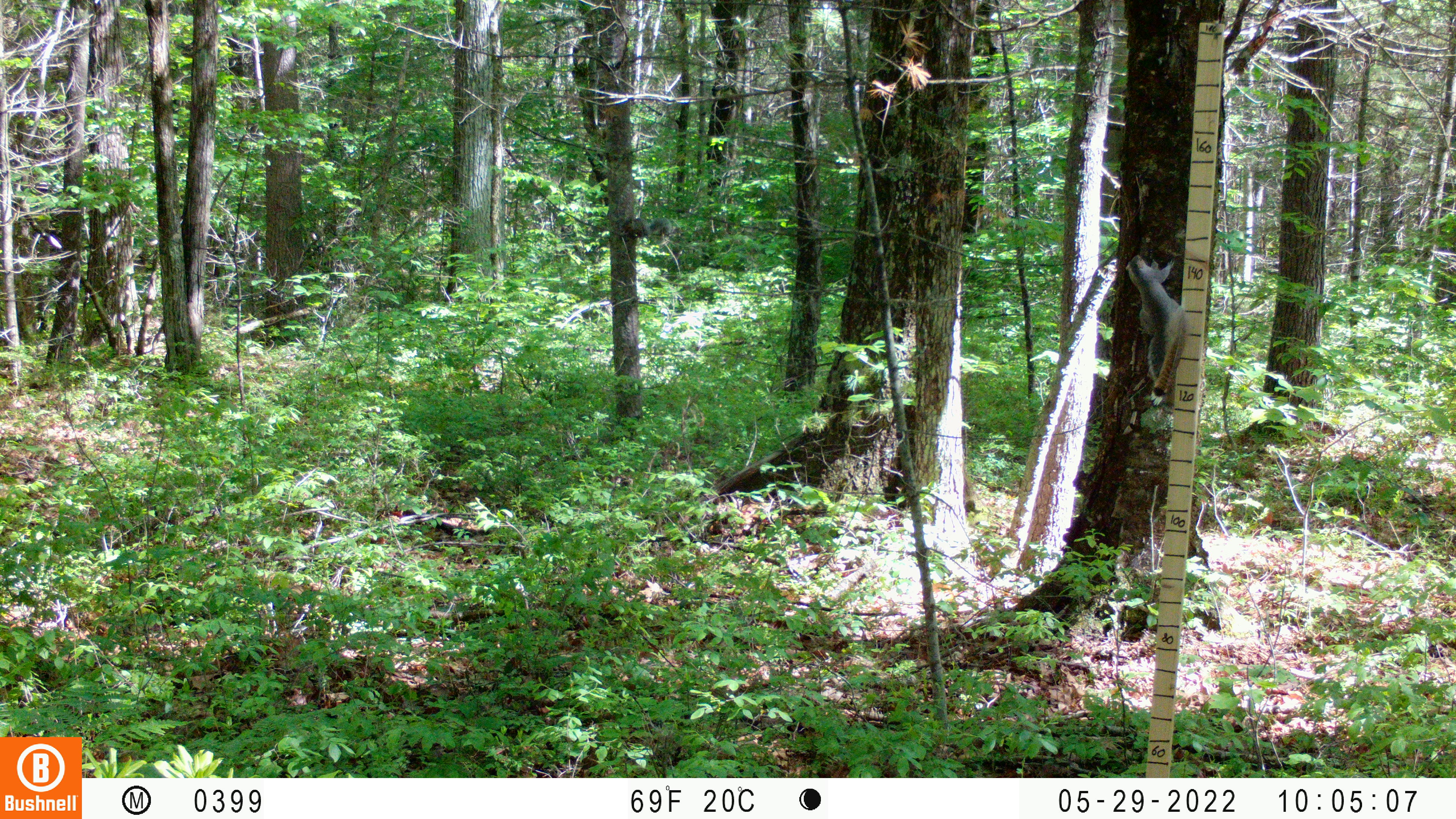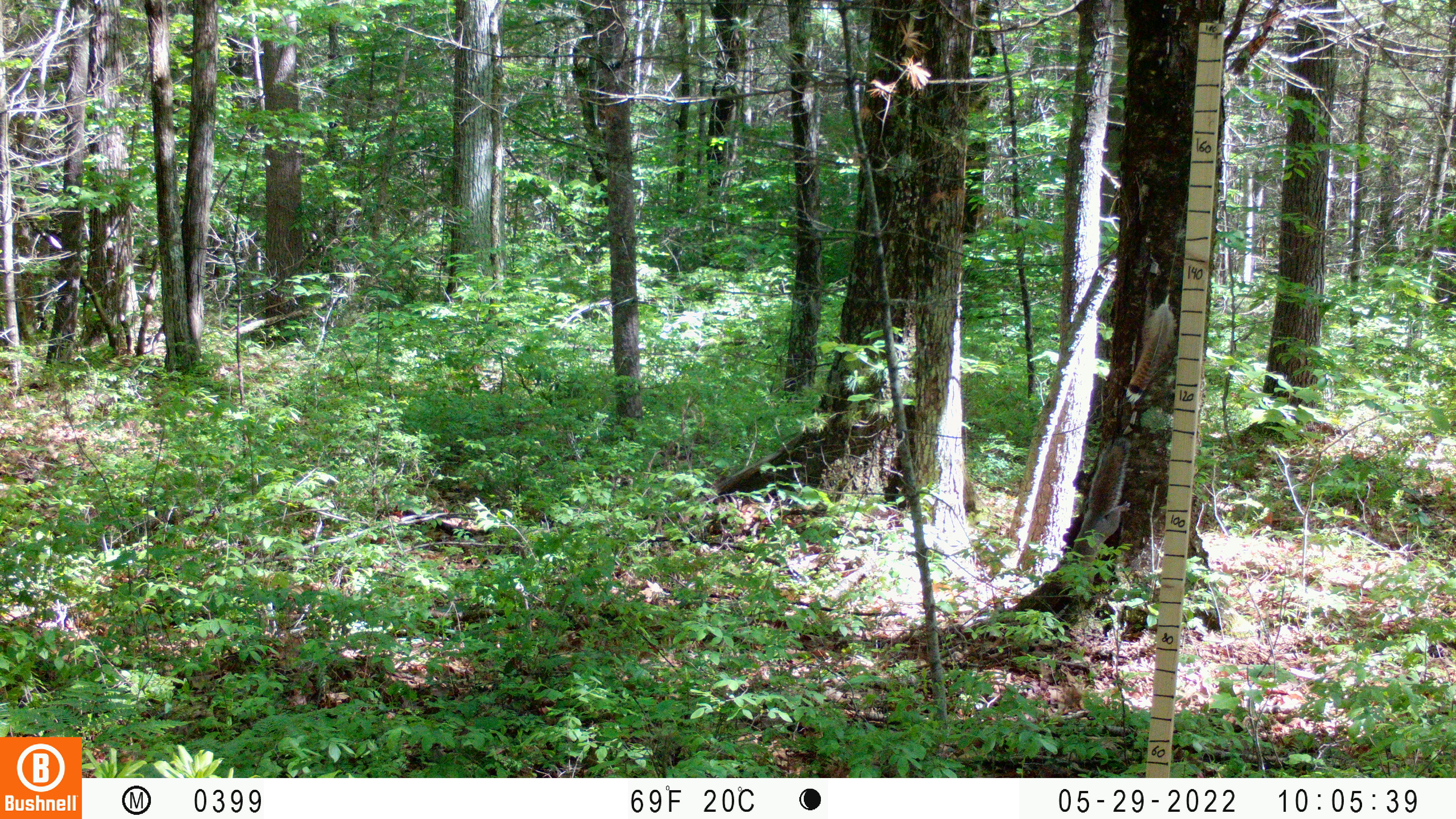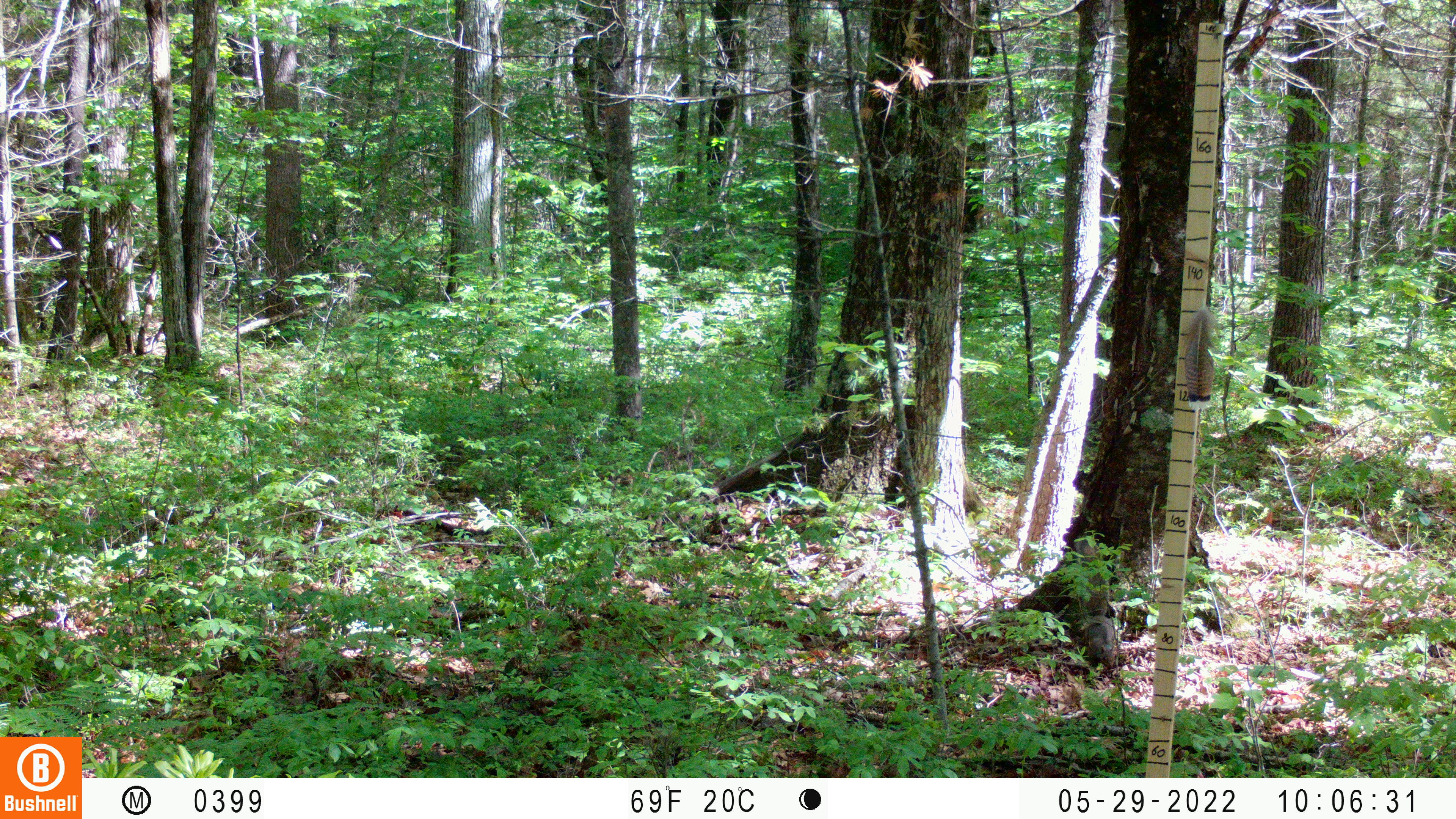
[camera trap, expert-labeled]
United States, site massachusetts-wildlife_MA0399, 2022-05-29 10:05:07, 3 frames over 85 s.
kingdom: Animalia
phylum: Chordata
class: Mammalia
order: Rodentia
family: Sciuridae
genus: Sciurus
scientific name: Sciurus carolinensis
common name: gray squirrel